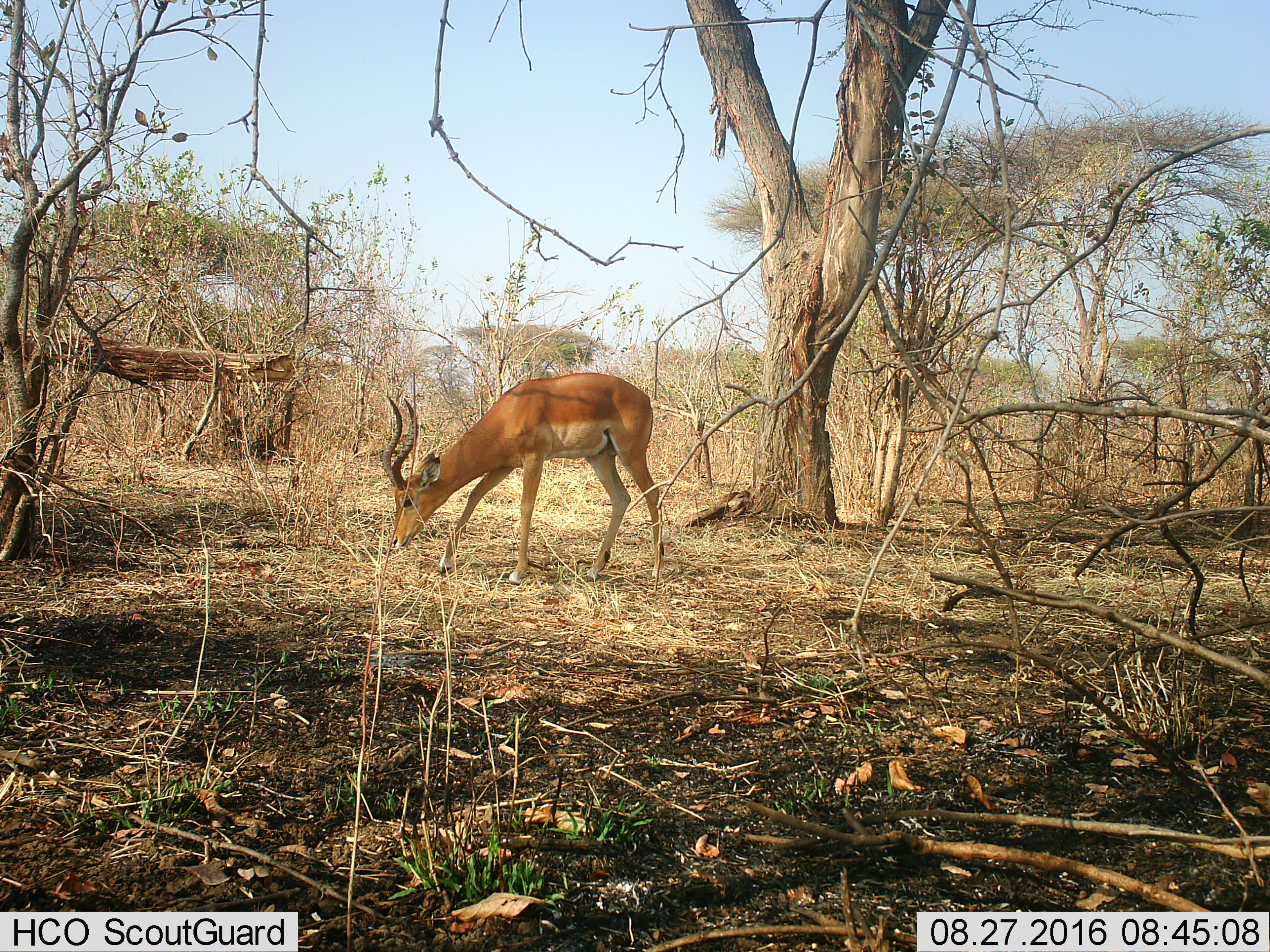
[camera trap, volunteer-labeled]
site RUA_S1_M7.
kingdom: Animalia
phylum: Chordata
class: Mammalia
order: Artiodactyla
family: Bovidae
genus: Aepyceros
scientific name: Aepyceros melampus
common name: impala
Impala (Aepyceros melampus), count 1. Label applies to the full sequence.